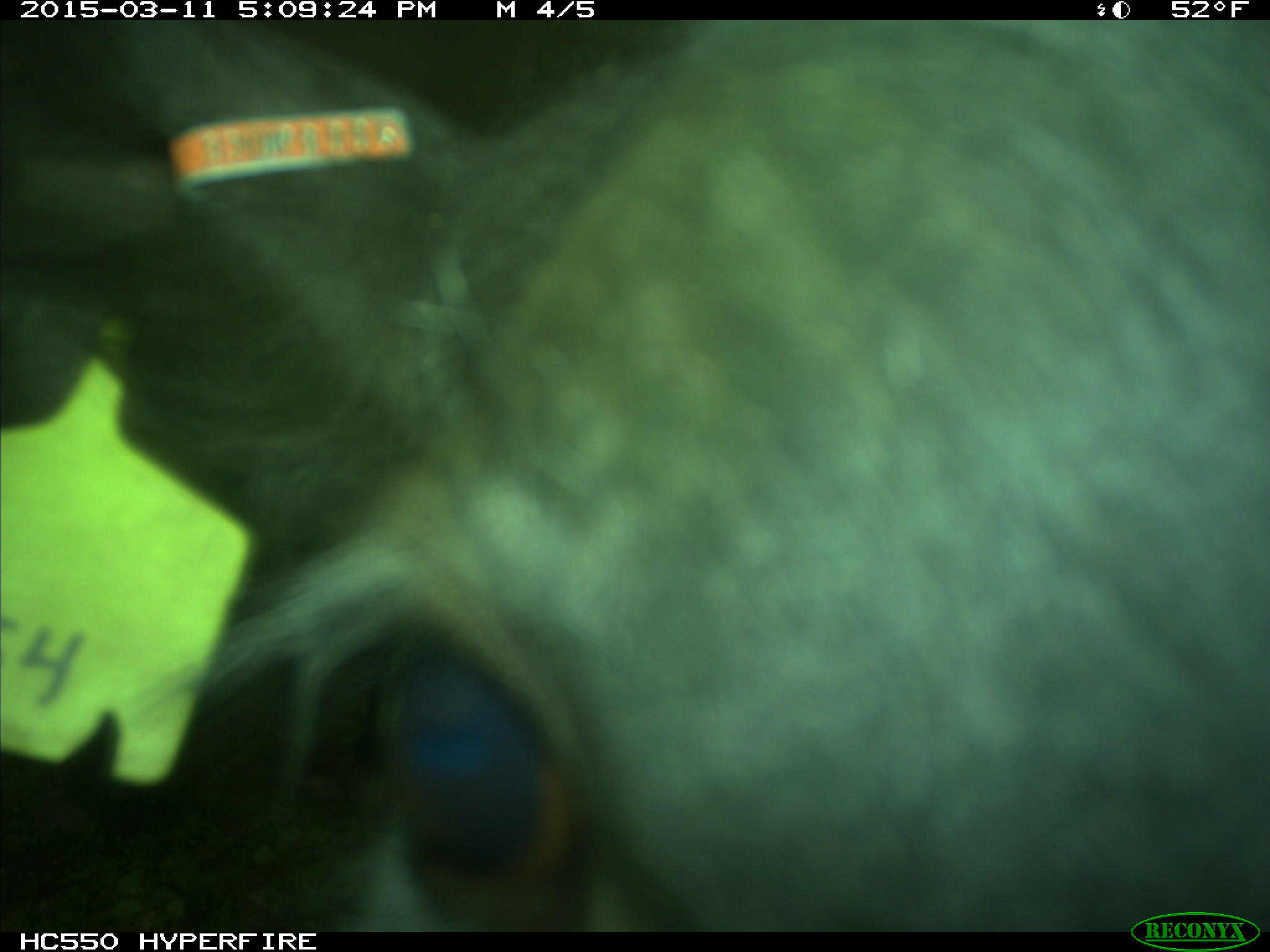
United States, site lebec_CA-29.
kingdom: Animalia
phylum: Chordata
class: Mammalia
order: Artiodactyla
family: Bovidae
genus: Bos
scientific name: Bos taurus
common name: domestic cow